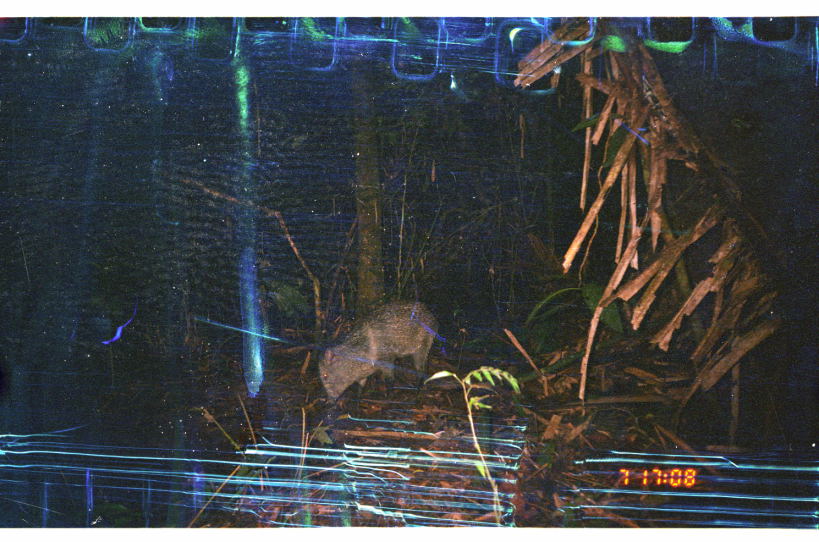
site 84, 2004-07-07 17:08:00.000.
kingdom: Animalia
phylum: Chordata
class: Mammalia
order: Artiodactyla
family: Tayassuidae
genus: Pecari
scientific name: Pecari tajacu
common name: collared peccary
Pecari tajacu (collared peccary).